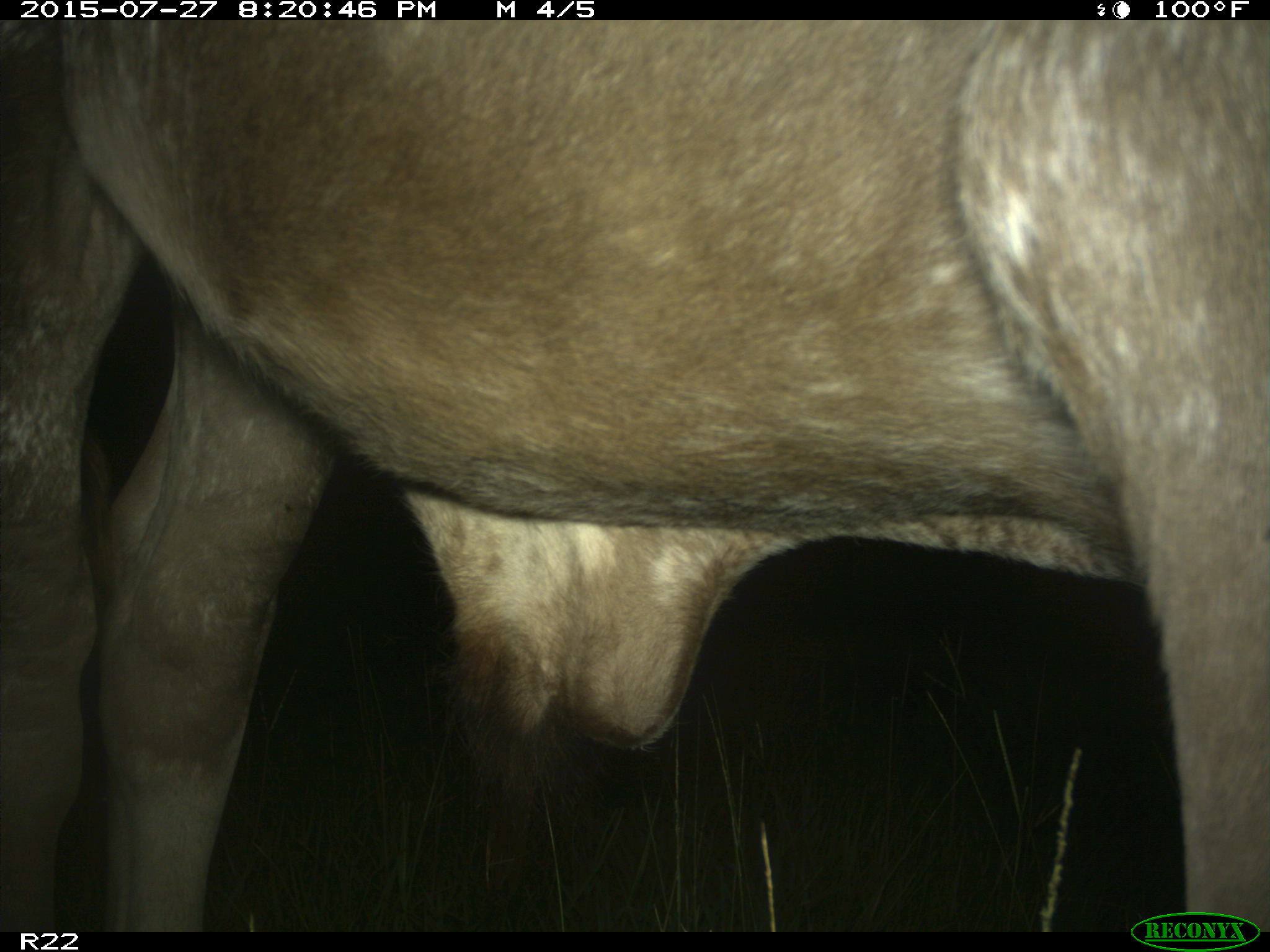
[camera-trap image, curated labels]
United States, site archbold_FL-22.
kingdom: Animalia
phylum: Chordata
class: Mammalia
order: Artiodactyla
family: Bovidae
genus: Bos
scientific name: Bos taurus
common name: domestic cow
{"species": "Bos taurus (domestic cow)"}